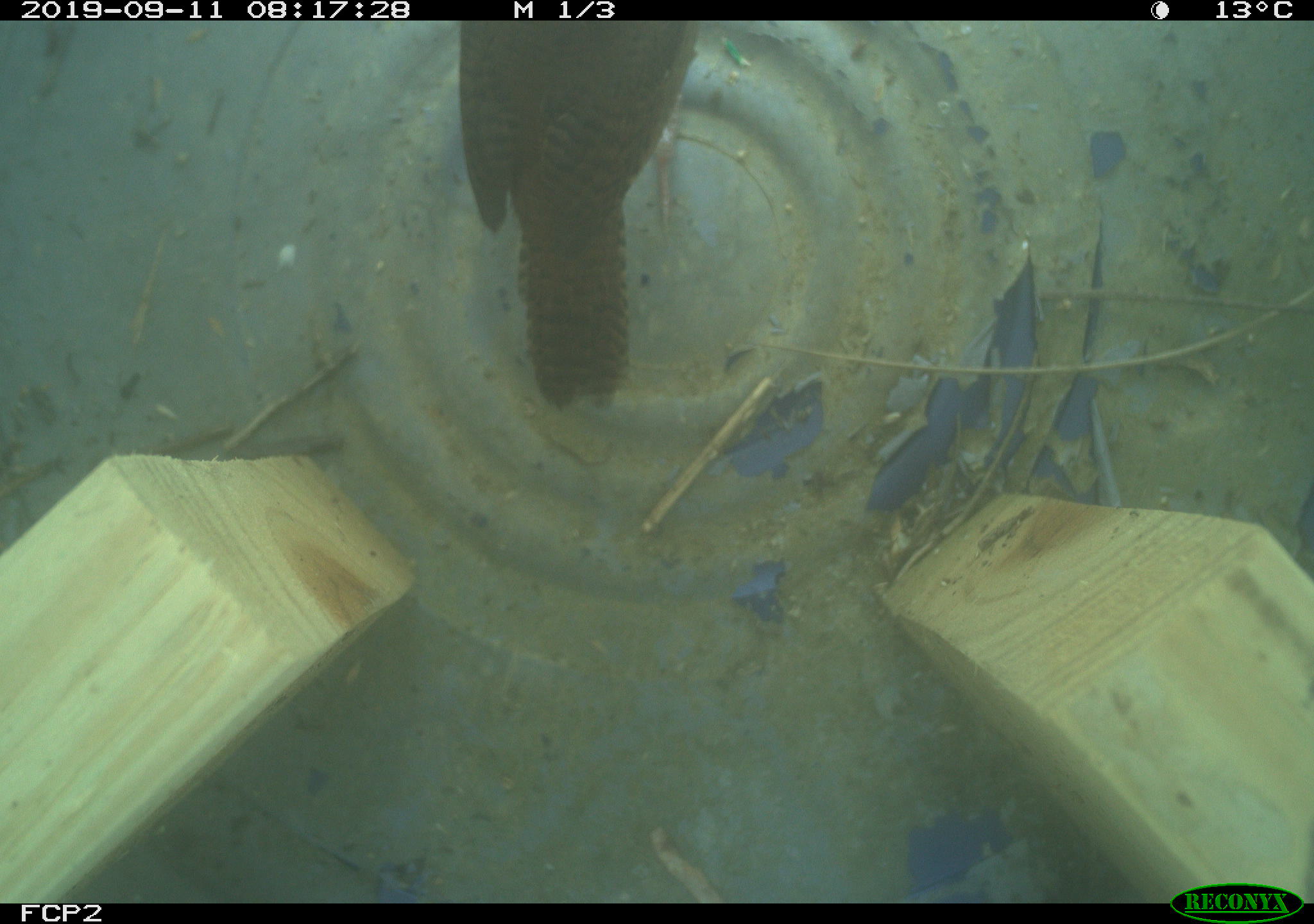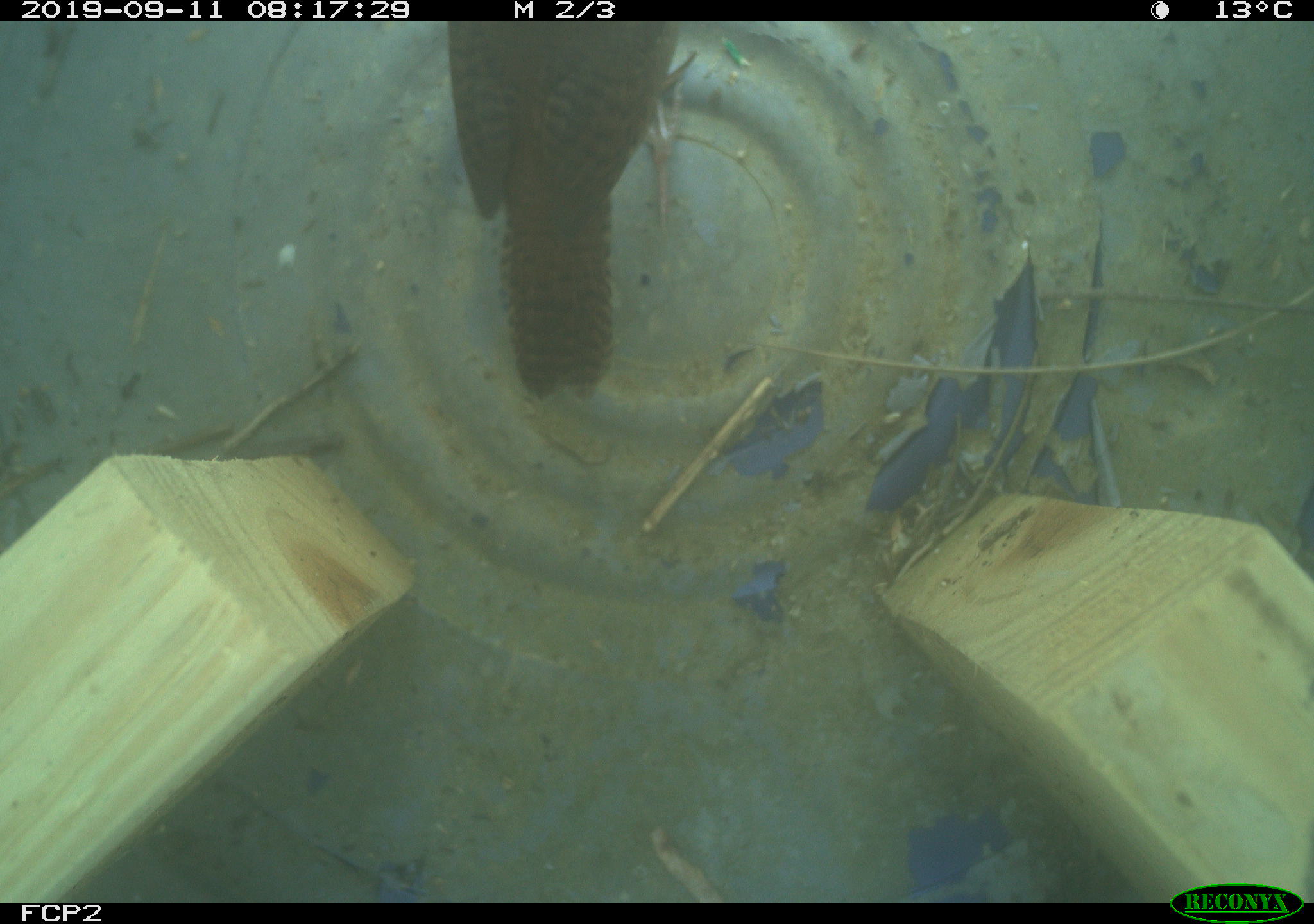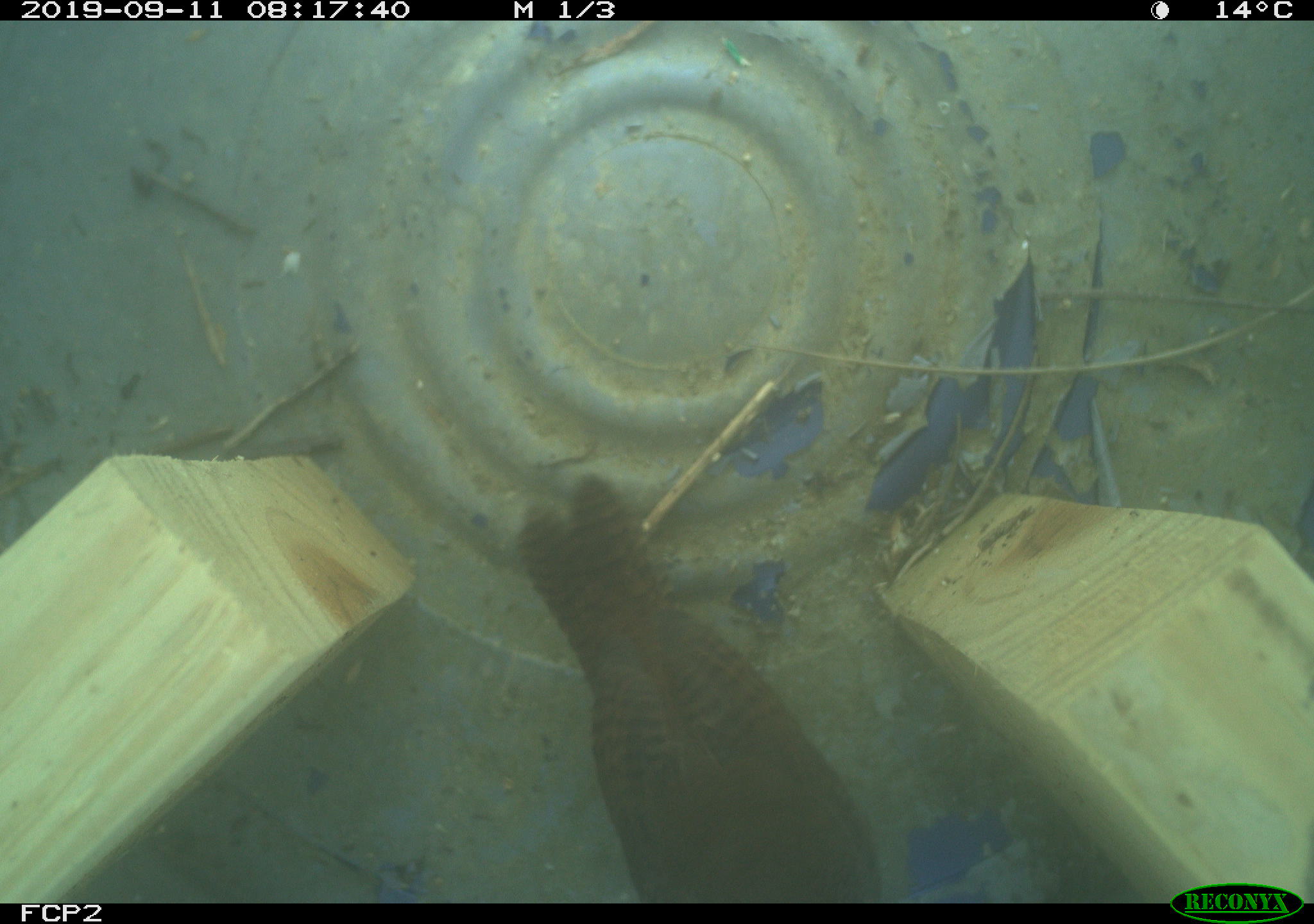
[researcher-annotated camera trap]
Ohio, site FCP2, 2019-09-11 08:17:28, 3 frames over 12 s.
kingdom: Animalia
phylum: Chordata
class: Aves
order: Passeriformes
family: Troglodytidae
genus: Troglodytes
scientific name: Troglodytes aedon aedon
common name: northern house wren